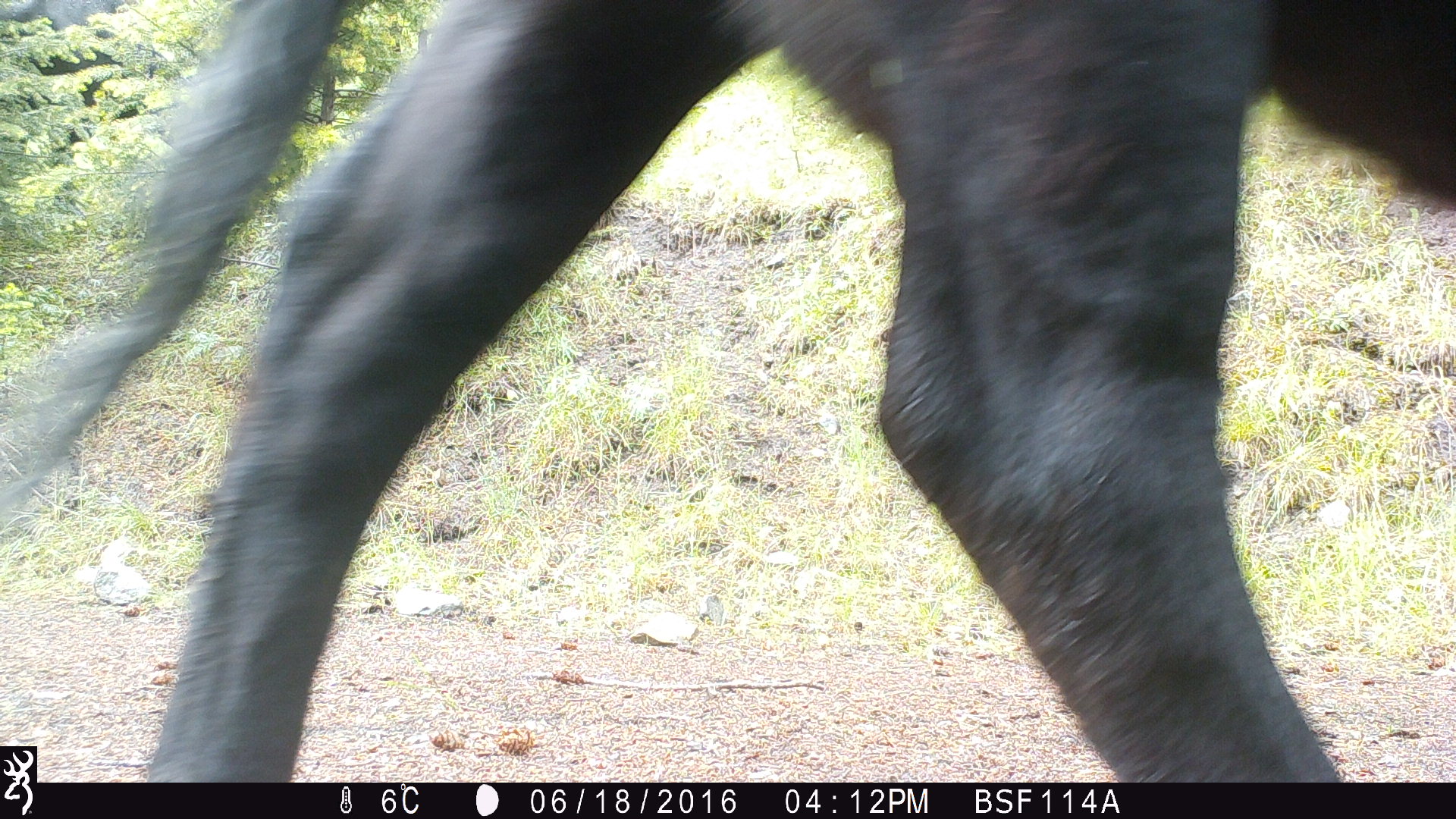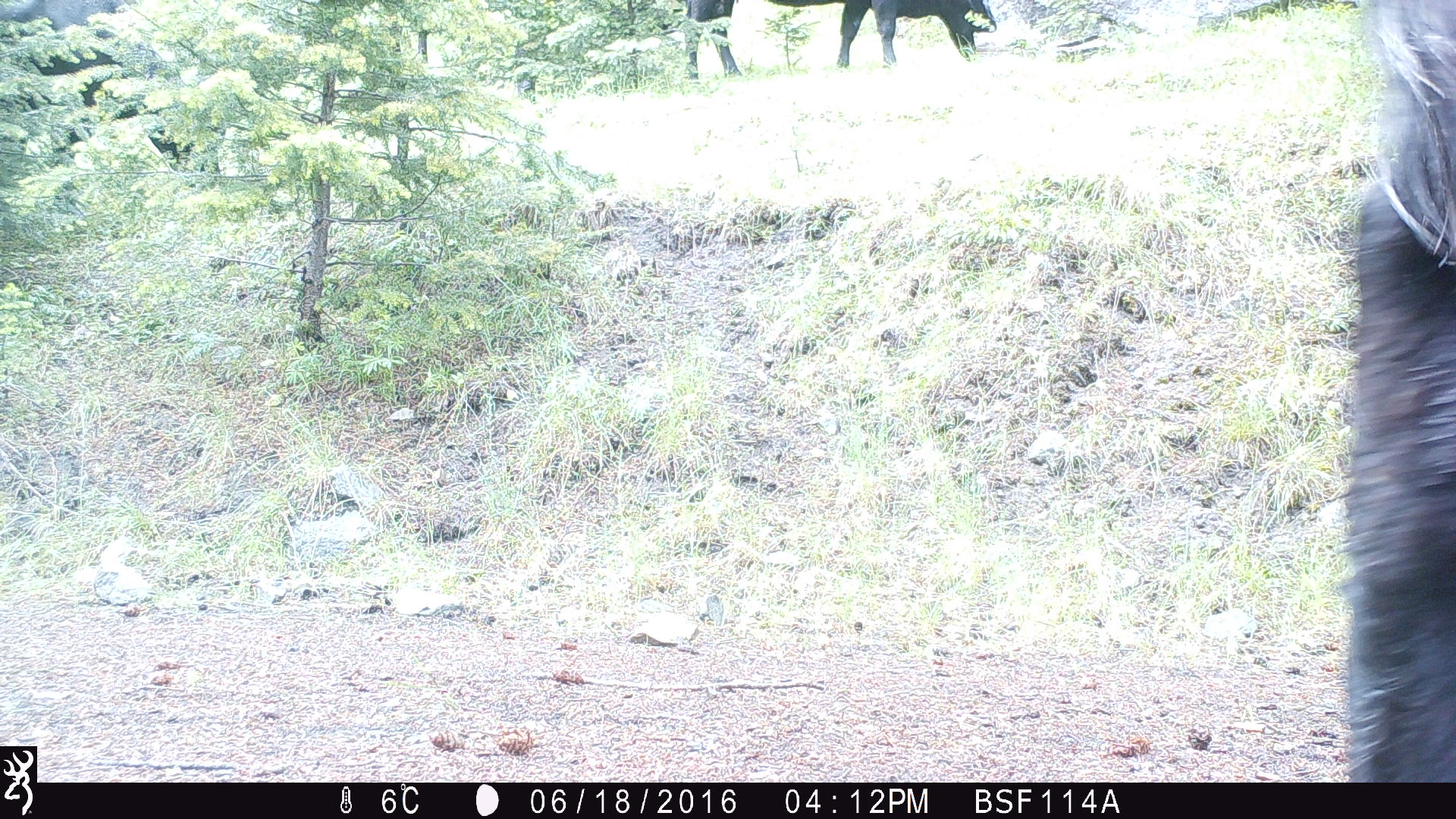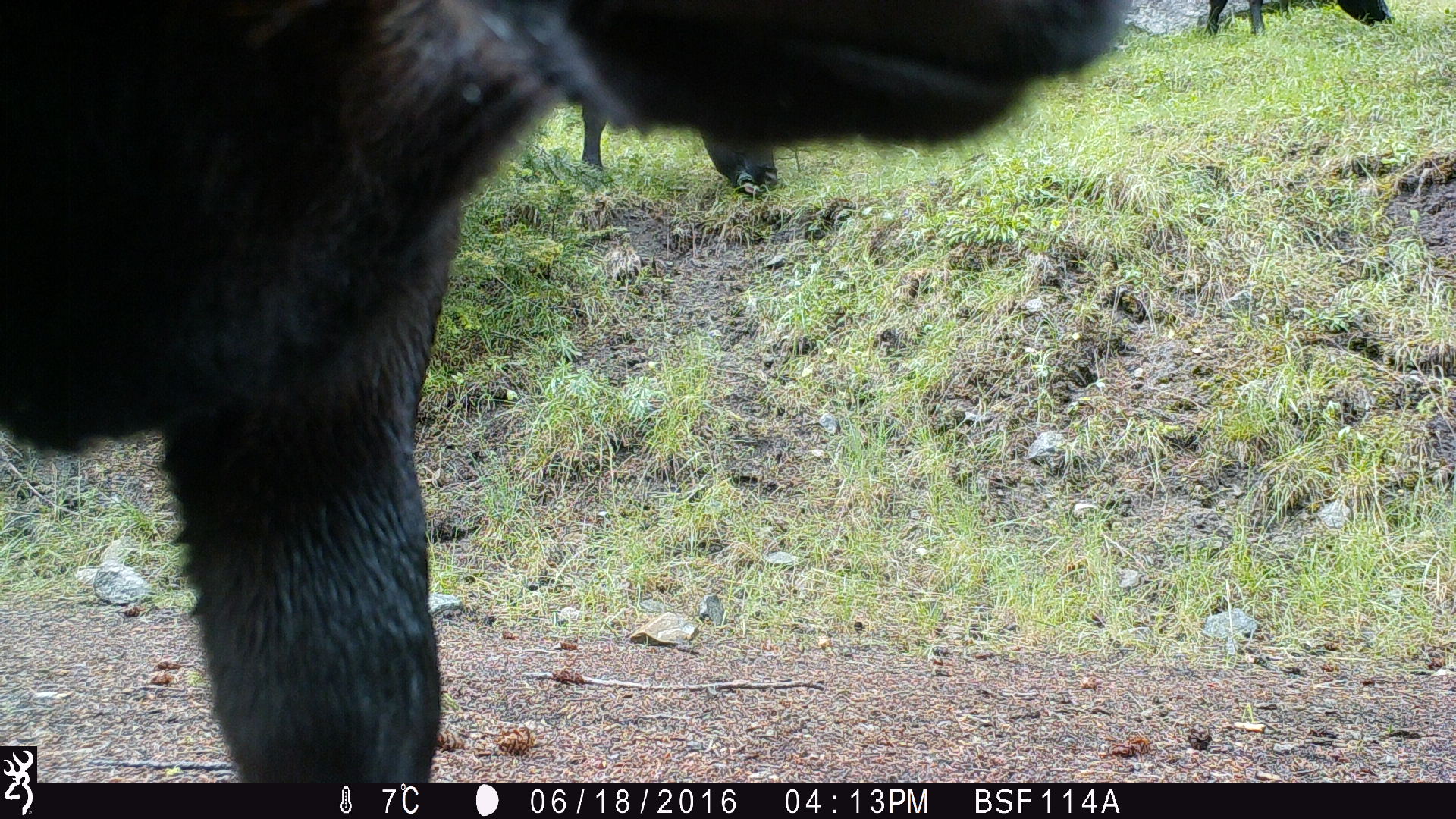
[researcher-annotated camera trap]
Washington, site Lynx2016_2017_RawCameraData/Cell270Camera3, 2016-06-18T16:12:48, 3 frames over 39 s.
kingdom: Animalia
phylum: Chordata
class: Mammalia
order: Artiodactyla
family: Bovidae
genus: Bos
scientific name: Bos taurus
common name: domestic cattle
Domestic cattle (Bos taurus). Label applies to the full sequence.